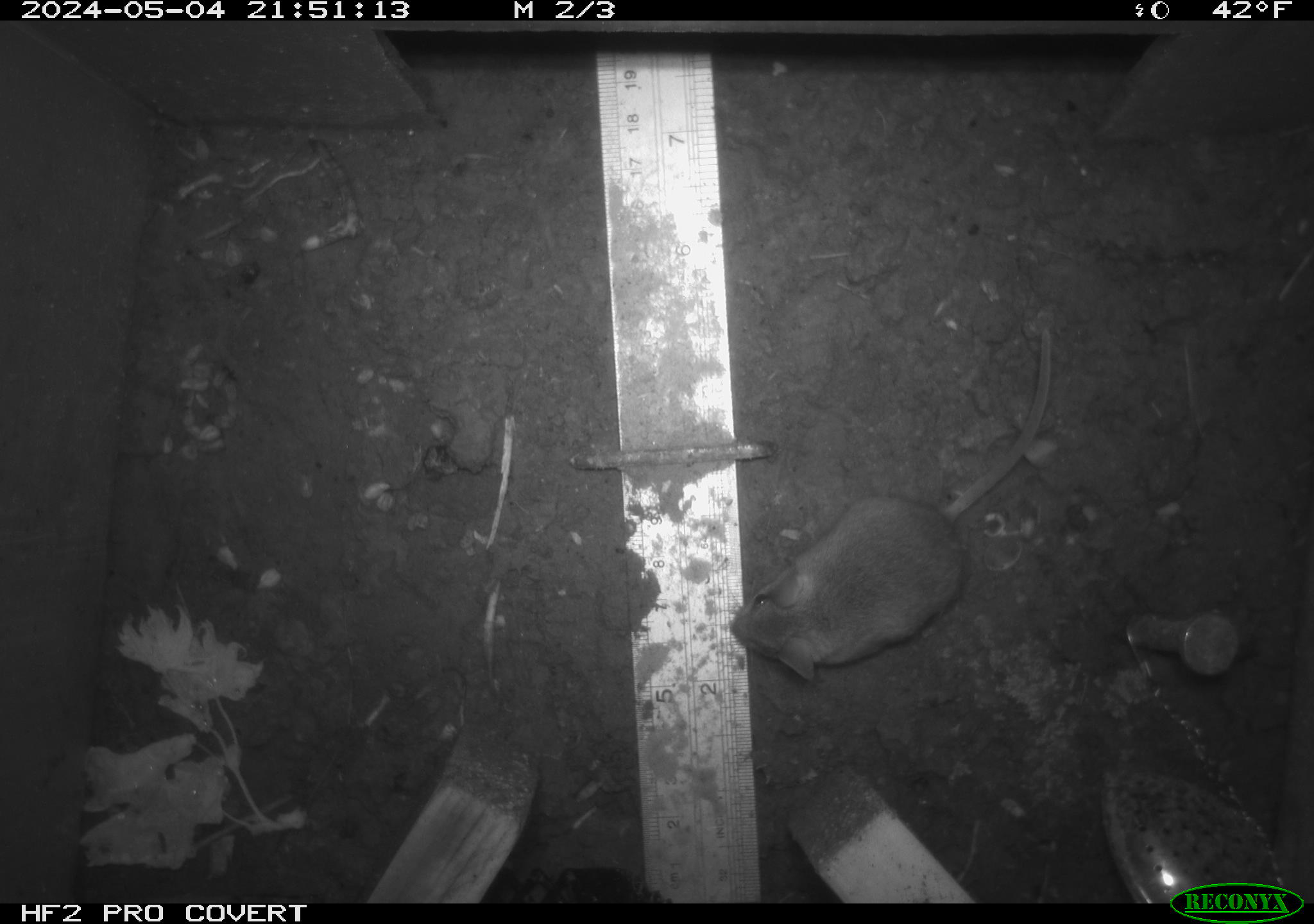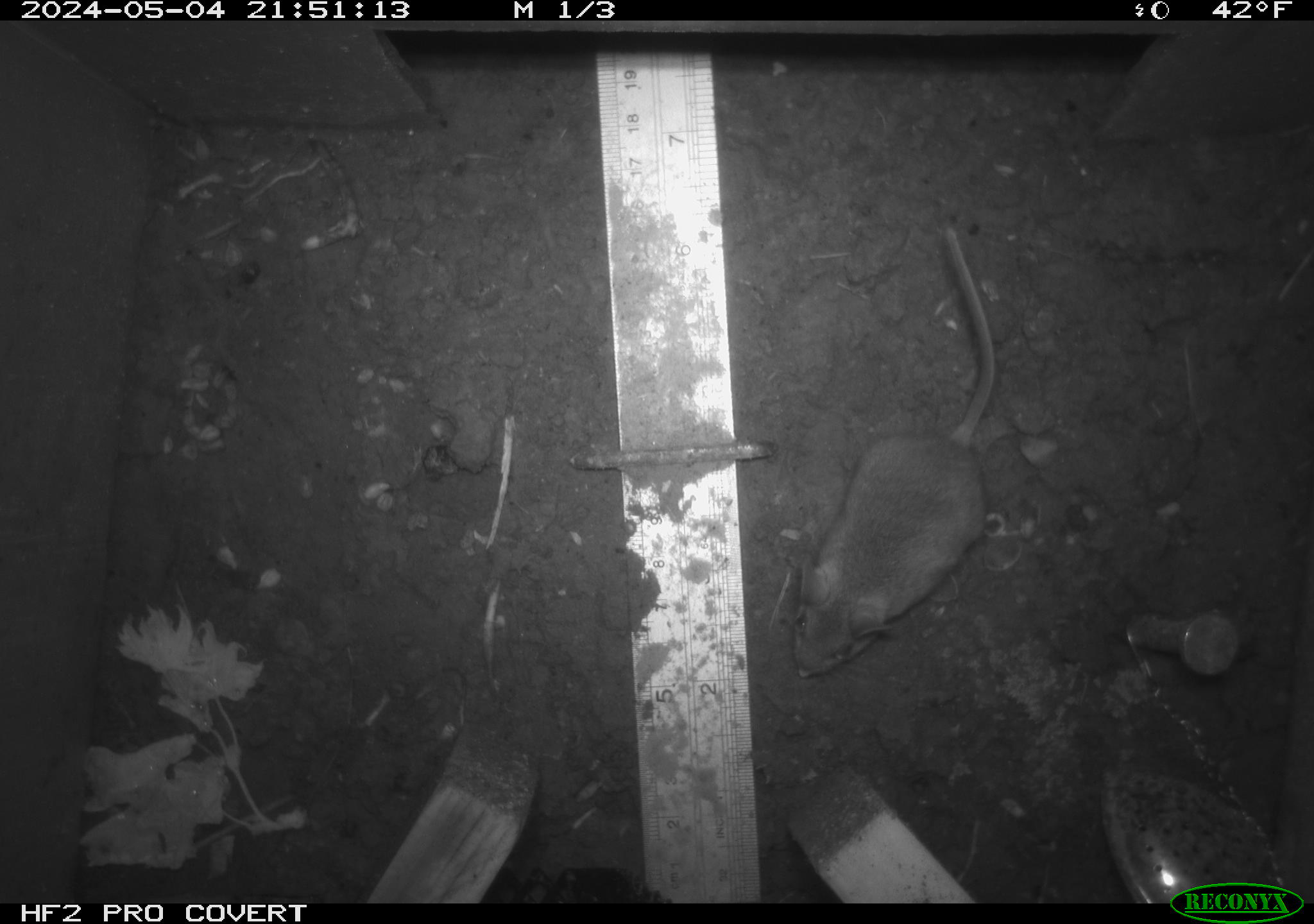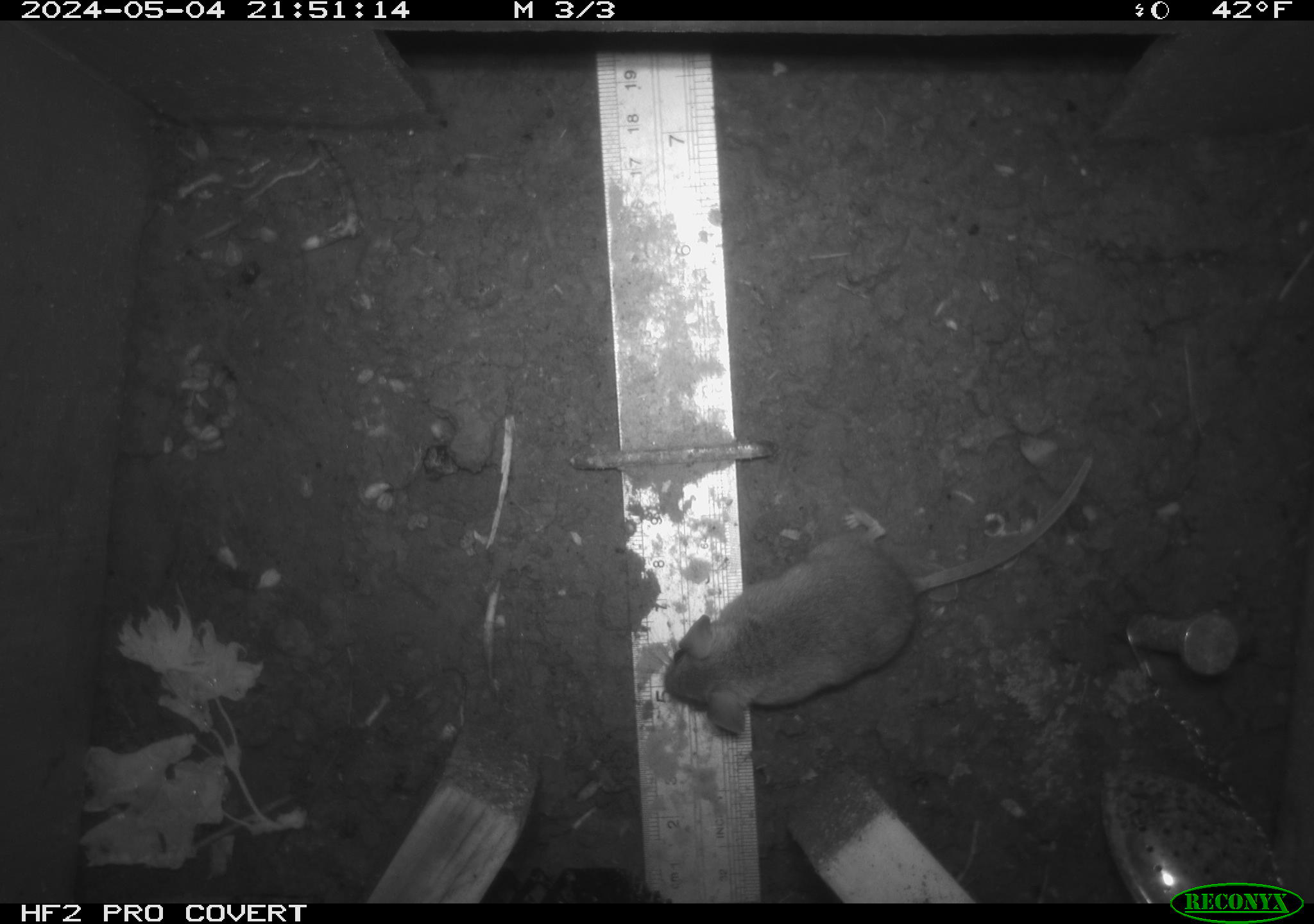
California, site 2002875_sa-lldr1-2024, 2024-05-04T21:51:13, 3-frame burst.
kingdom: Animalia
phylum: Chordata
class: Mammalia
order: Rodentia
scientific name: Rodentia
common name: mouse species